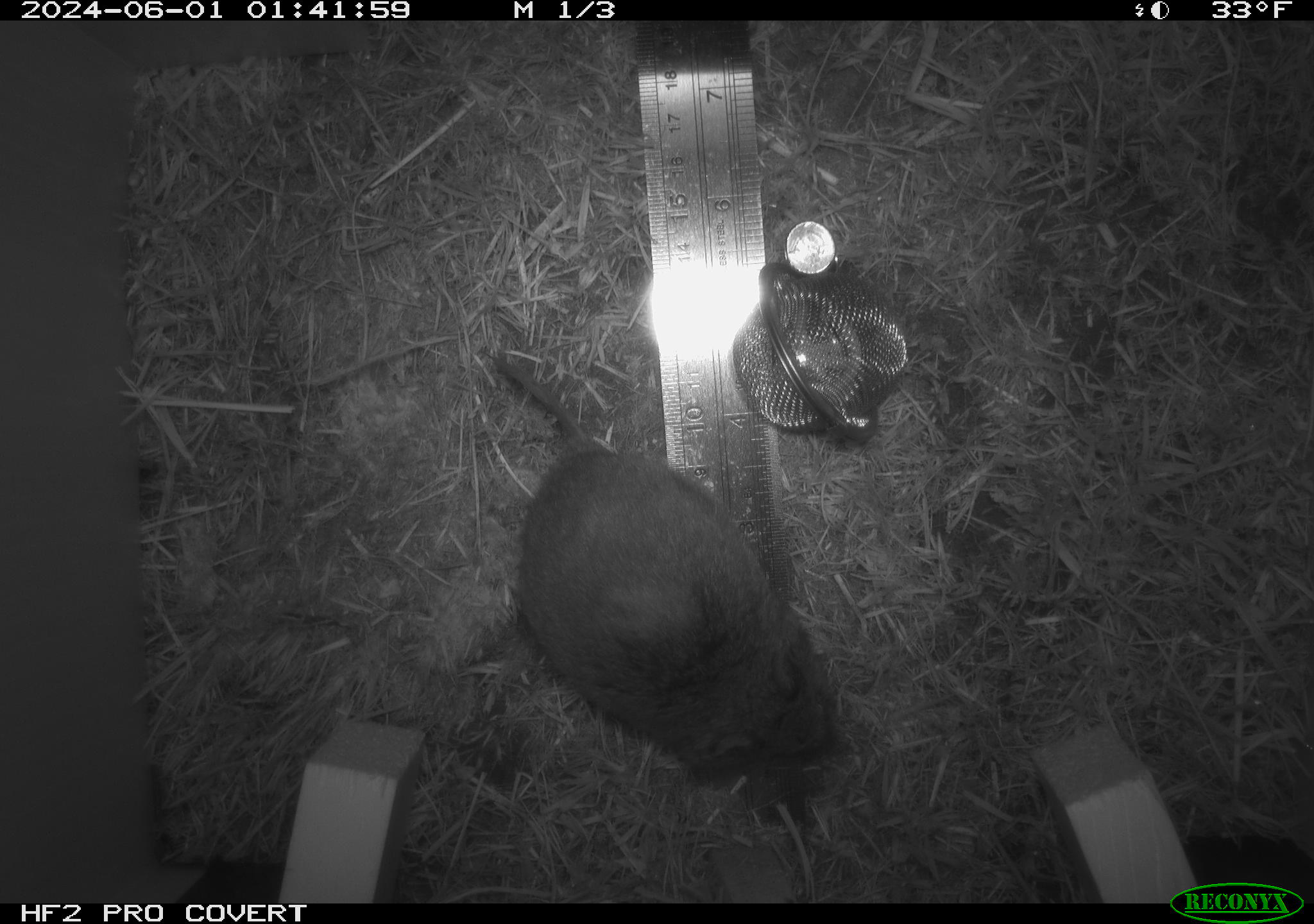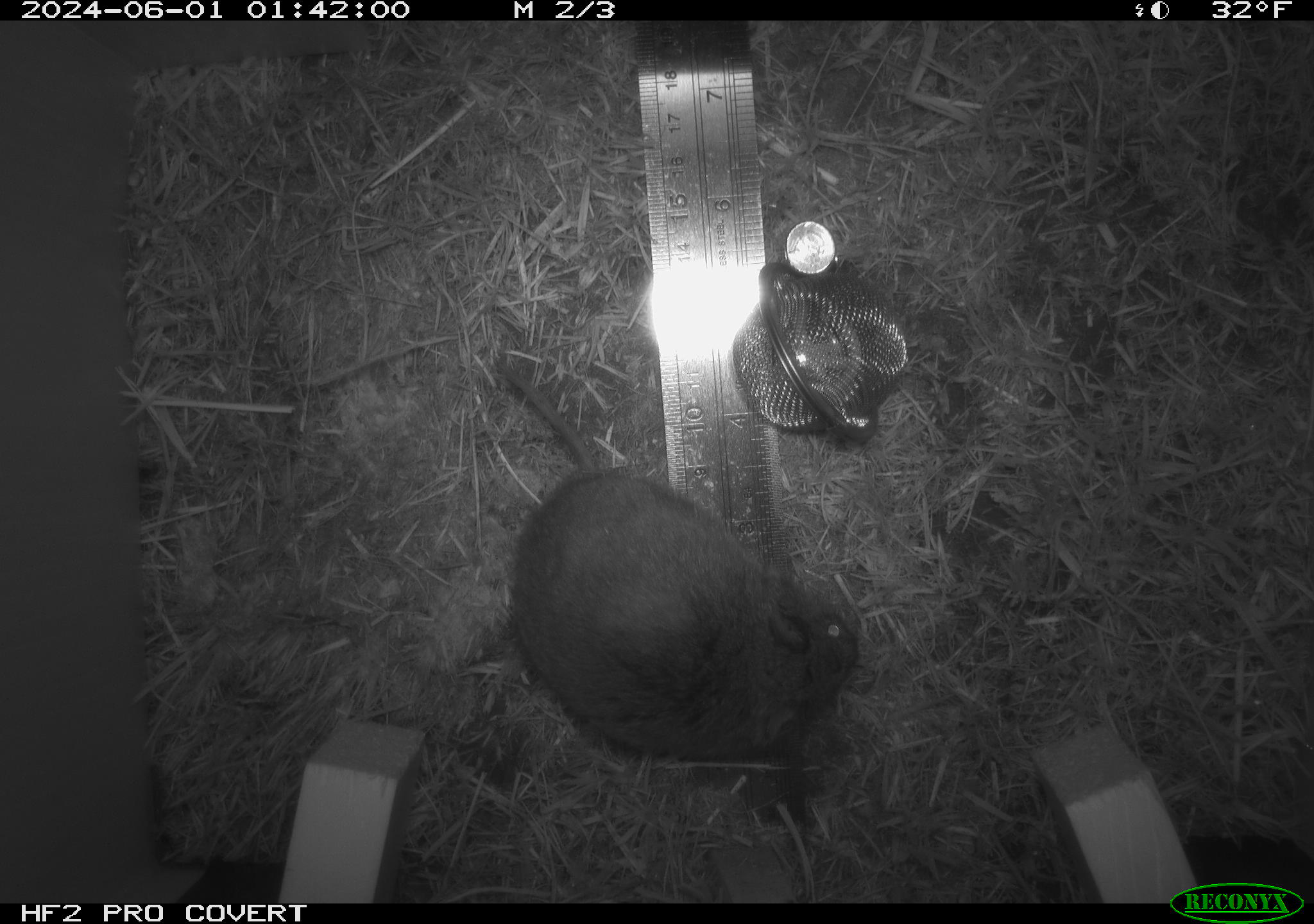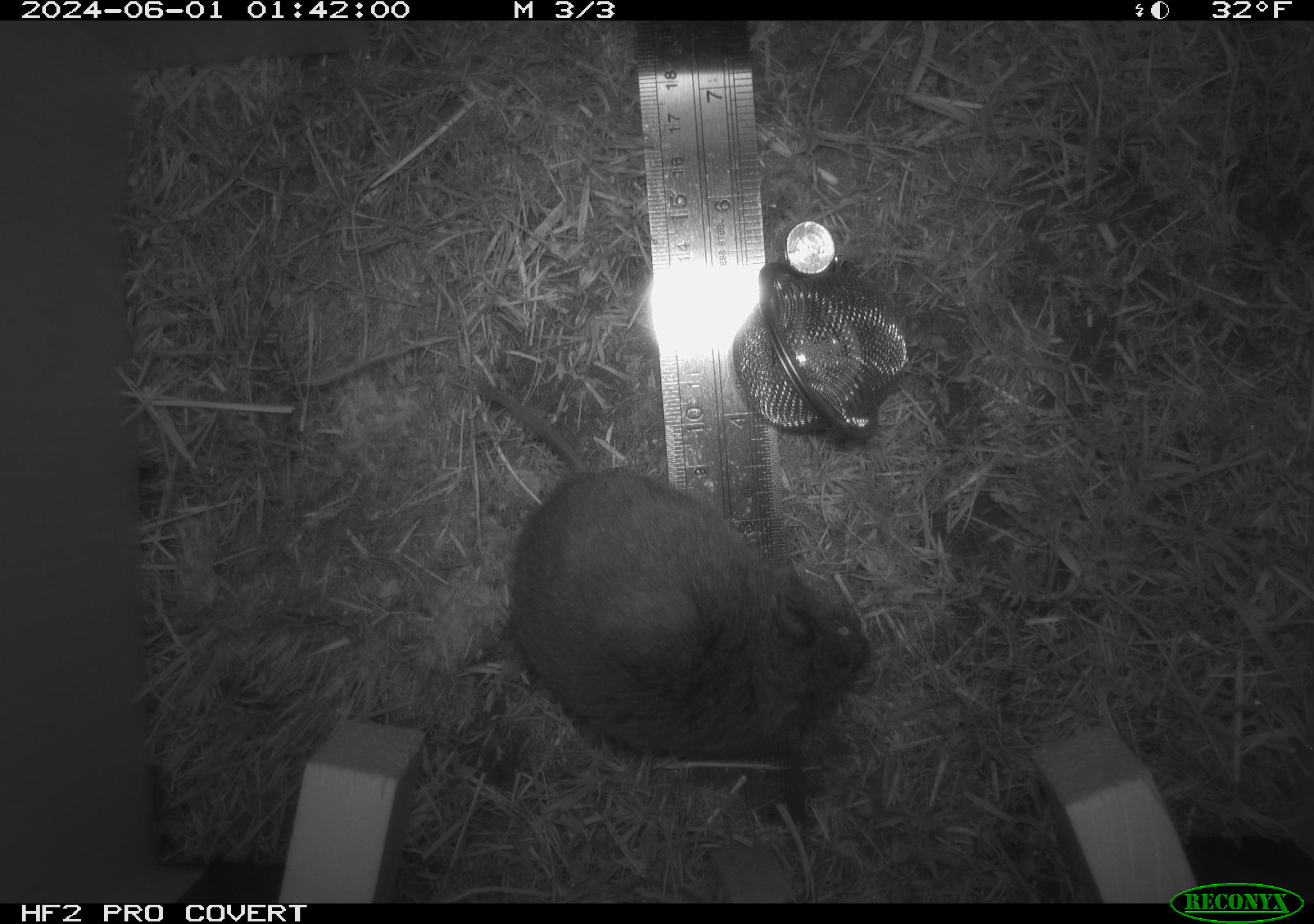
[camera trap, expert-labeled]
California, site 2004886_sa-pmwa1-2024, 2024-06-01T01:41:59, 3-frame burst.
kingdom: Animalia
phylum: Chordata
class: Mammalia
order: Rodentia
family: Cricetidae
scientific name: Arvicolinae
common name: voles, lemmings, and muskrats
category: arvicolinae subfamily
Arvicolinae subfamily (voles, lemmings, and muskrats) (Arvicolinae).